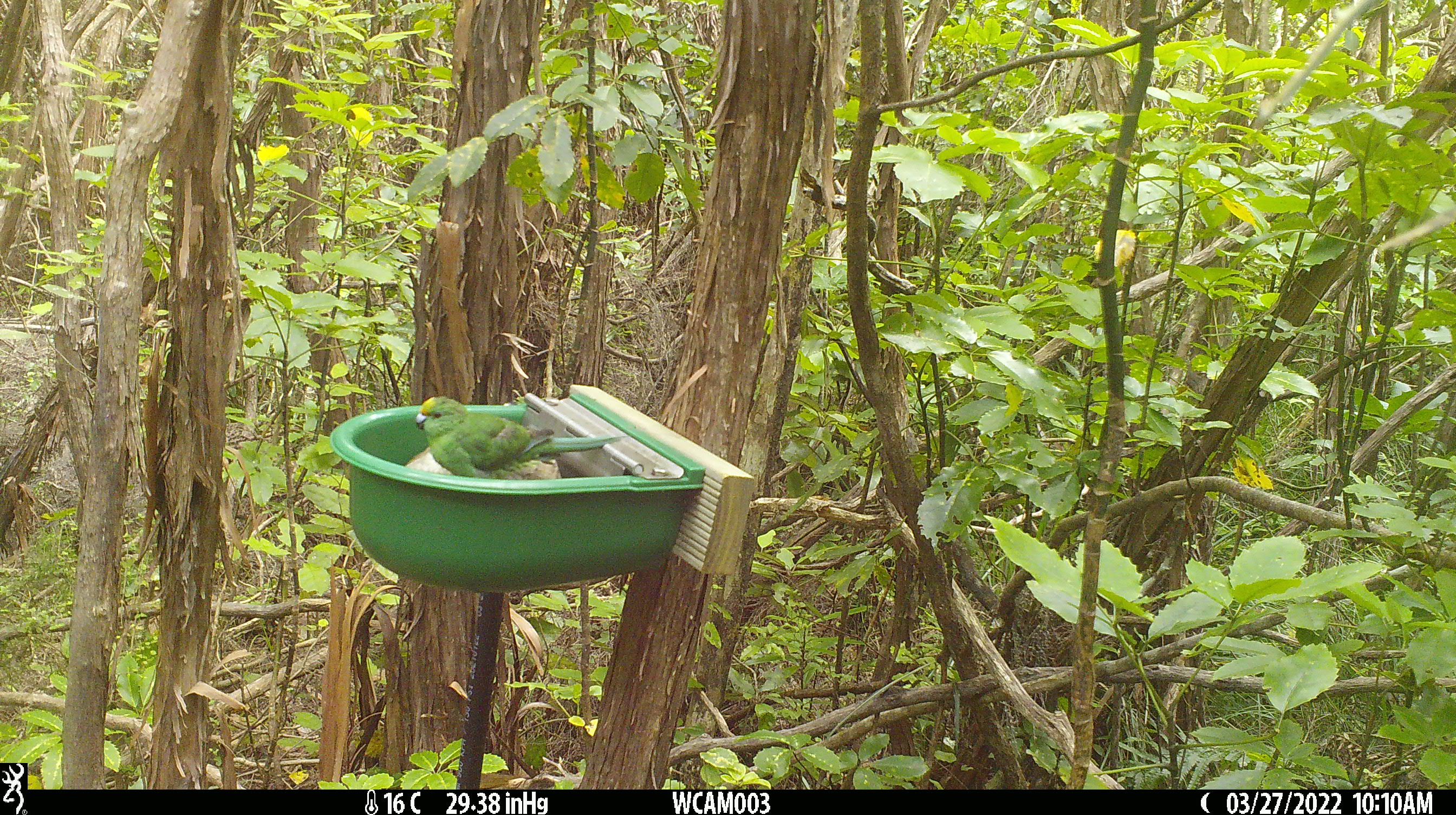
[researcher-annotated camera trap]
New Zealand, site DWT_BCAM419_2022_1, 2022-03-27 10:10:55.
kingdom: Animalia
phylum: Chordata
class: Aves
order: Psittaciformes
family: Psittaculidae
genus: Cyanoramphus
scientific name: Cyanoramphus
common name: parakeet